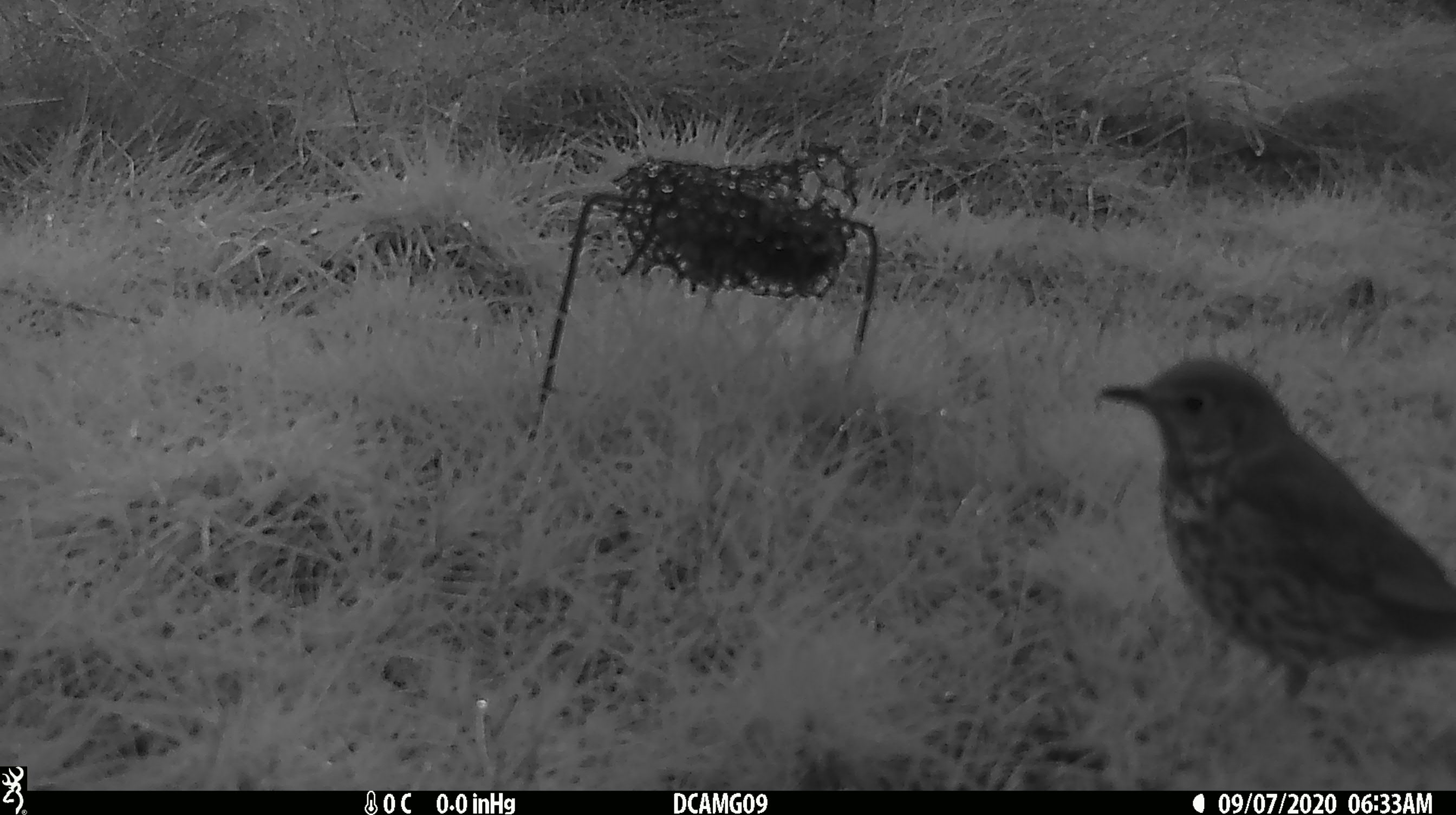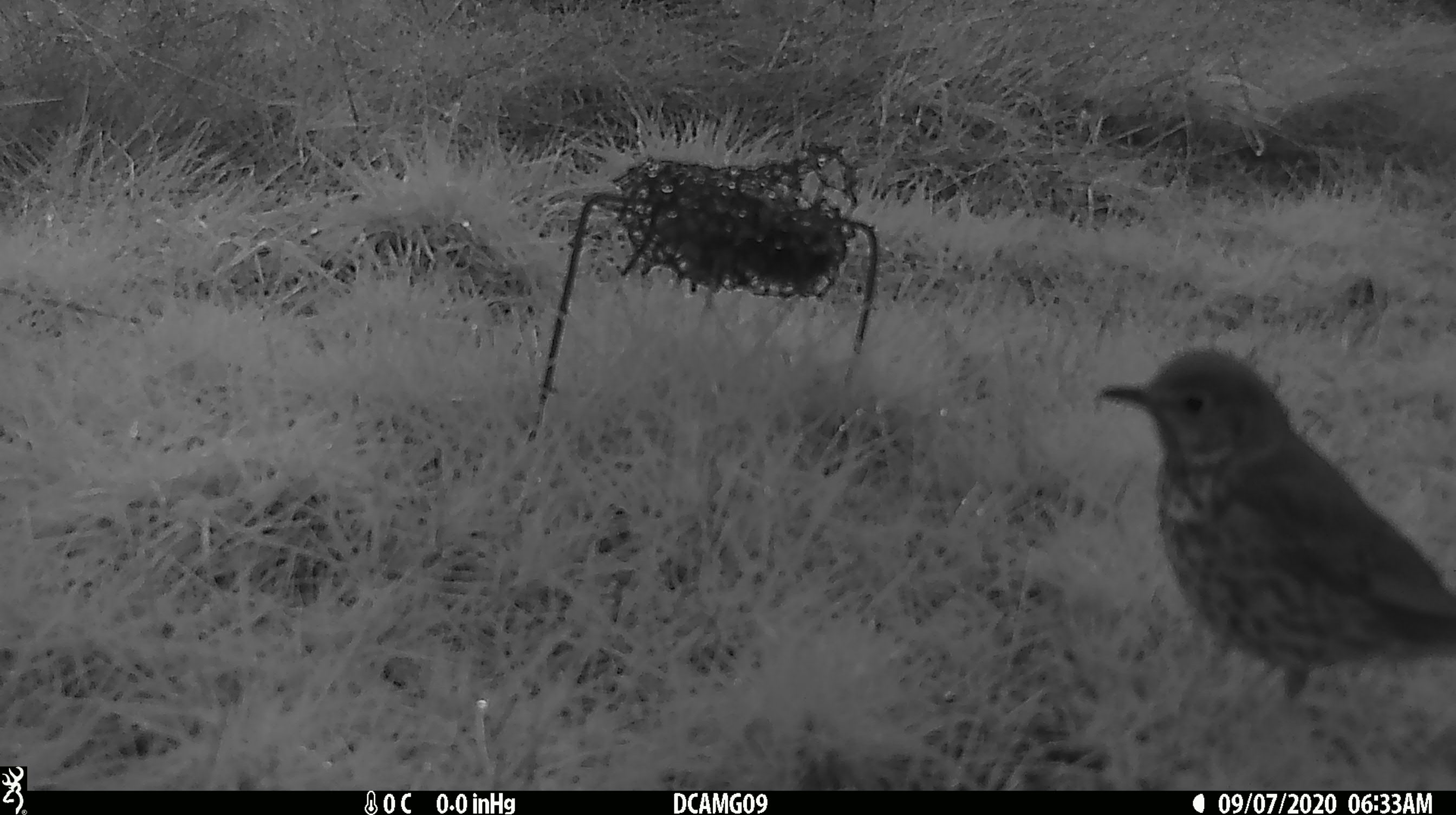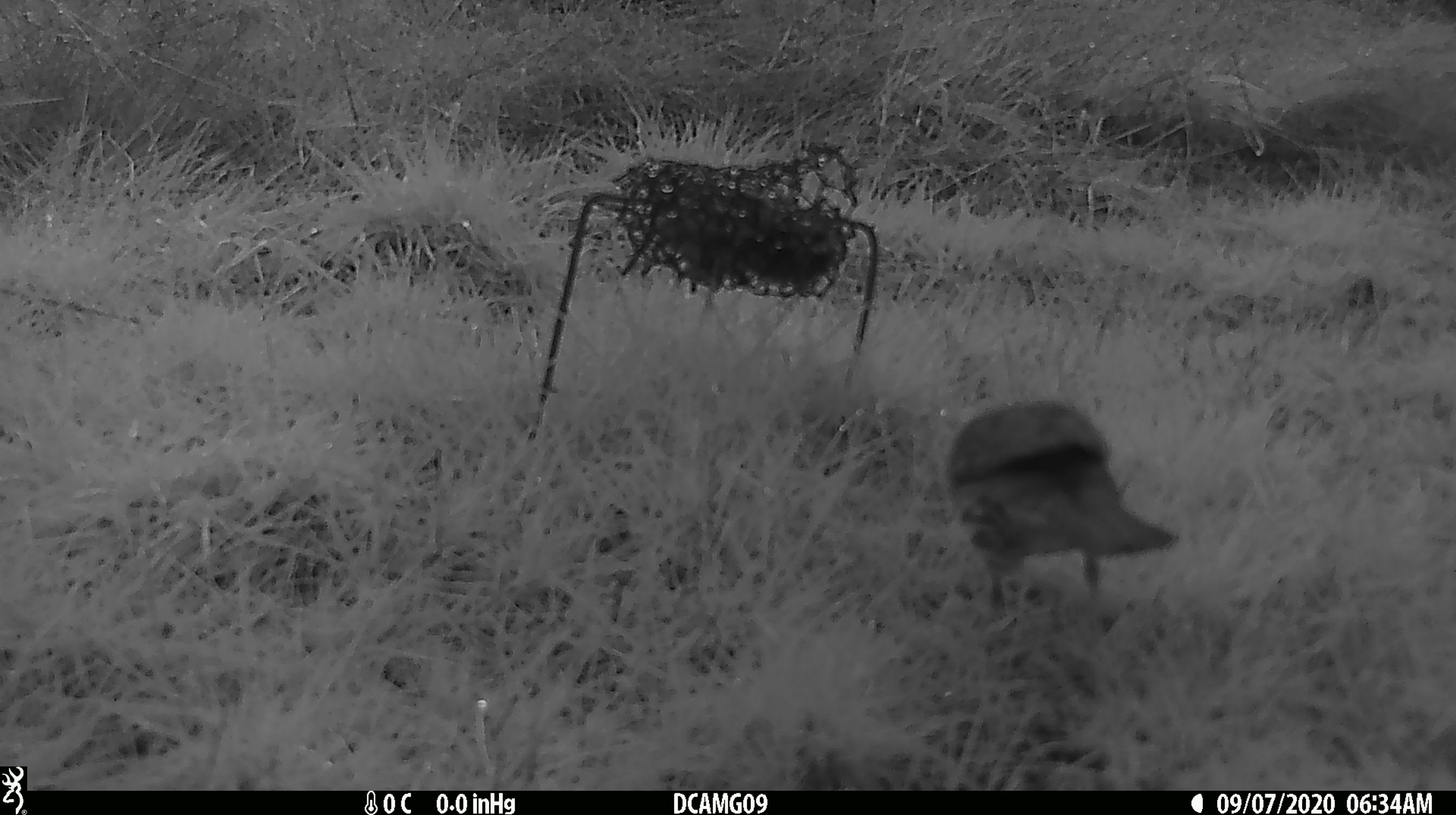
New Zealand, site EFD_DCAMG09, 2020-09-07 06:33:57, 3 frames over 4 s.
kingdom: Animalia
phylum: Chordata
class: Aves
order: Passeriformes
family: Turdidae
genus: Turdus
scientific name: Turdus philomelos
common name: song thrush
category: thrush